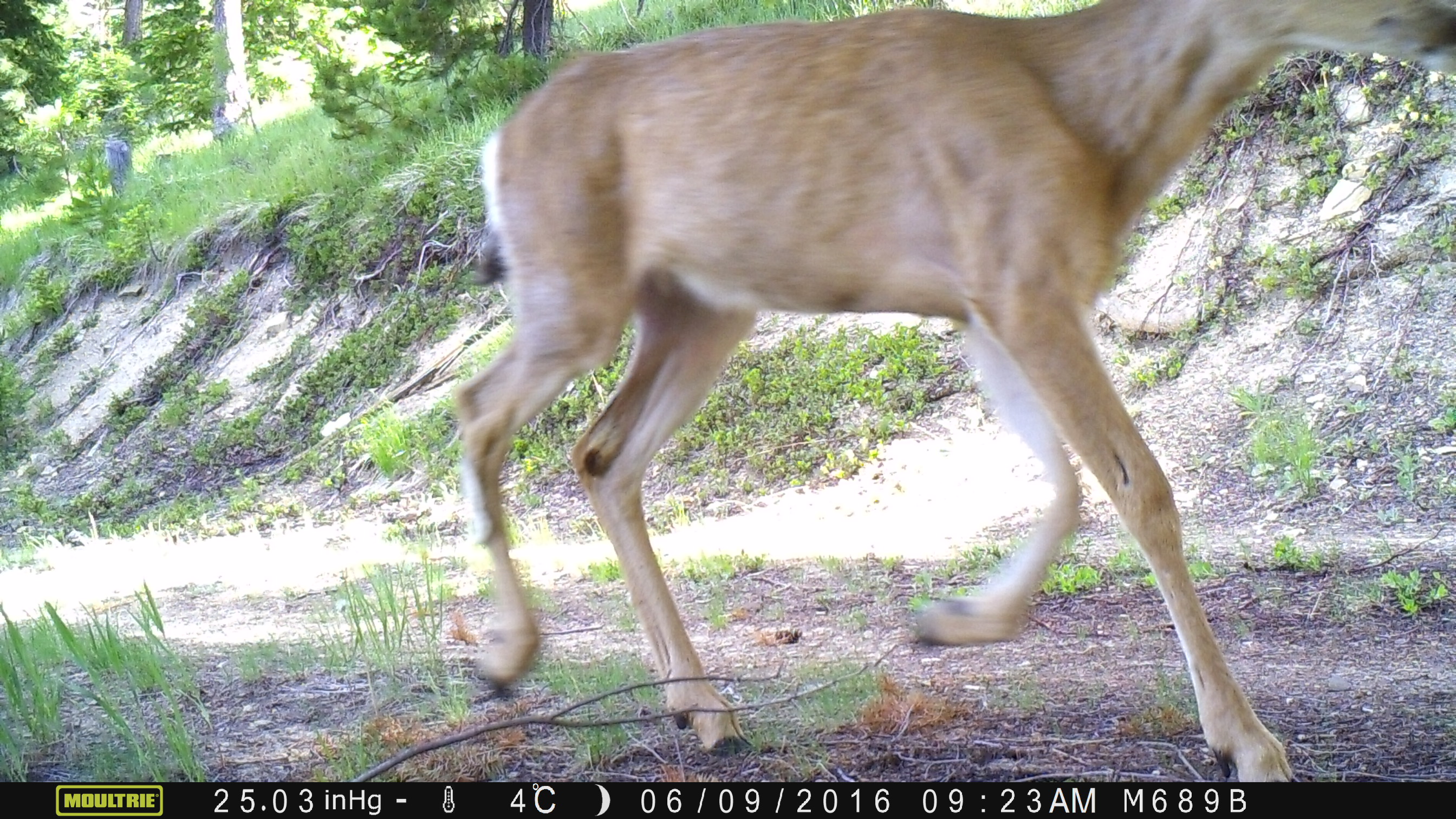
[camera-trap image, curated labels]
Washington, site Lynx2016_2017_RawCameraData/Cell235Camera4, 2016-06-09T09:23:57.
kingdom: Animalia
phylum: Chordata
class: Mammalia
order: Artiodactyla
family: Cervidae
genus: Odocoileus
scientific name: Odocoileus hemionus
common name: mule deer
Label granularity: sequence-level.